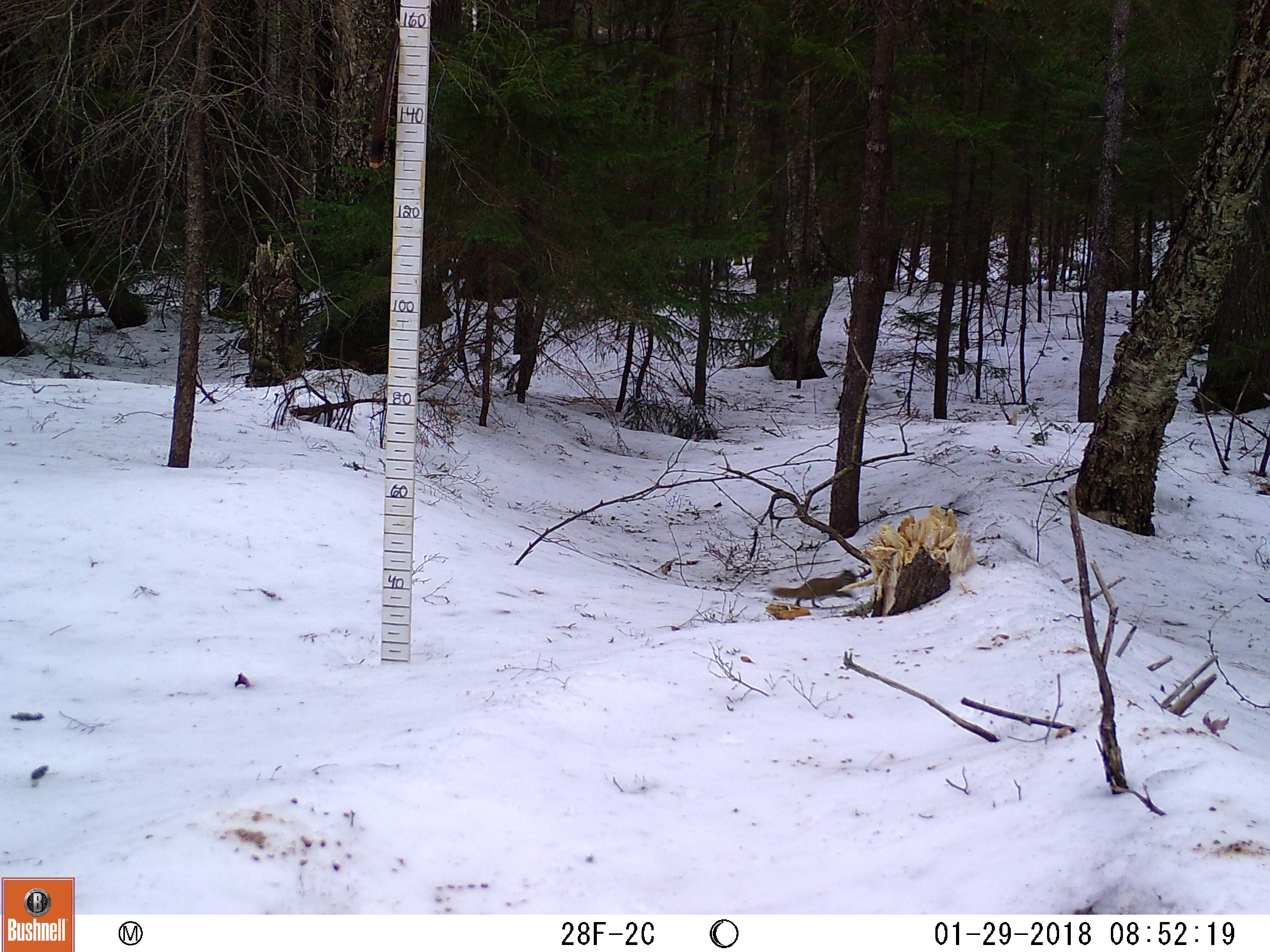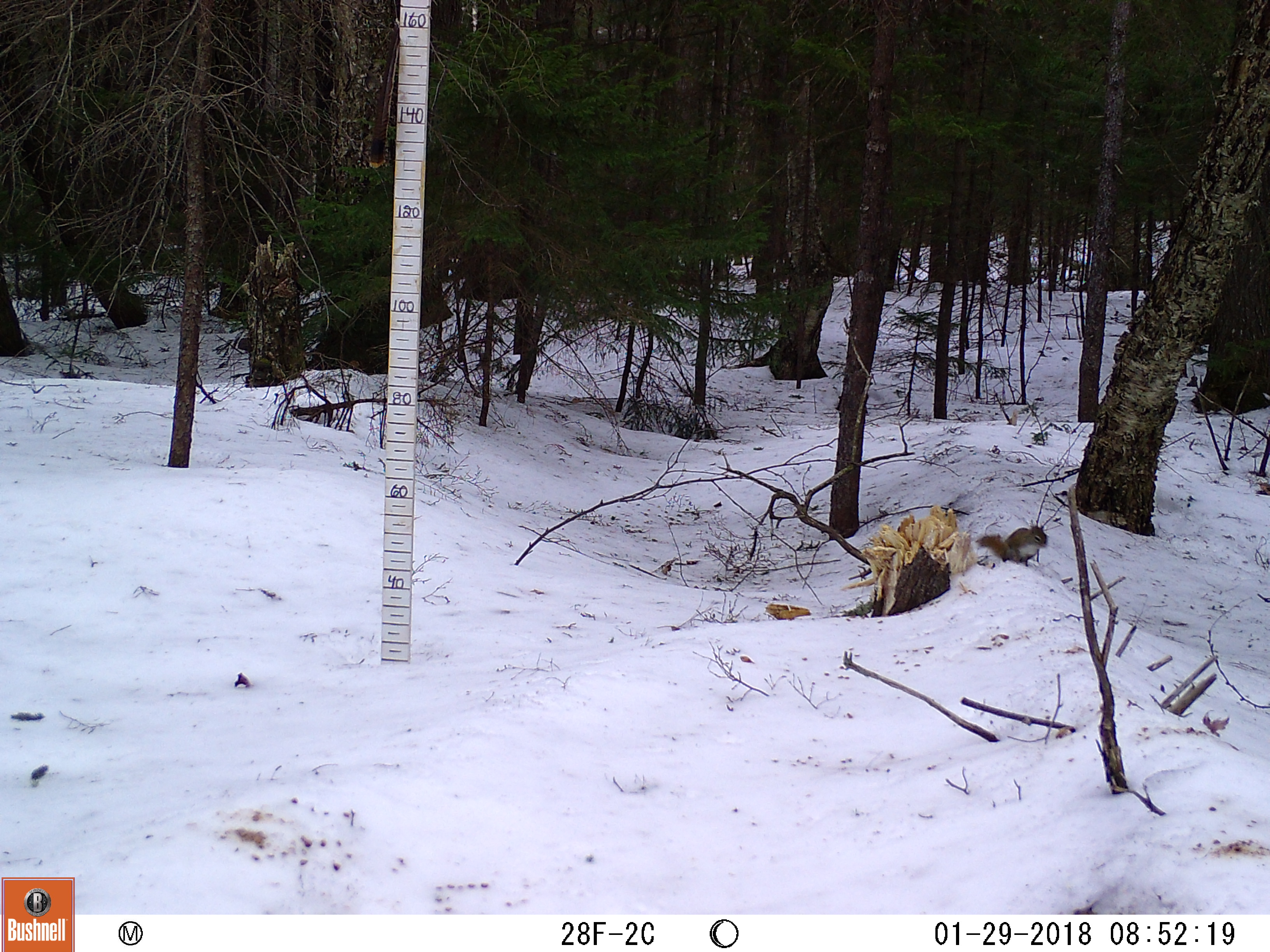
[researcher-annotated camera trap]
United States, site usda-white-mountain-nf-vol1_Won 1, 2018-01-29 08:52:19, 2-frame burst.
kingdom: Animalia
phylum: Chordata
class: Mammalia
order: Rodentia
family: Sciuridae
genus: Tamiasciurus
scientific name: Tamiasciurus hudsonicus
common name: red squirrel